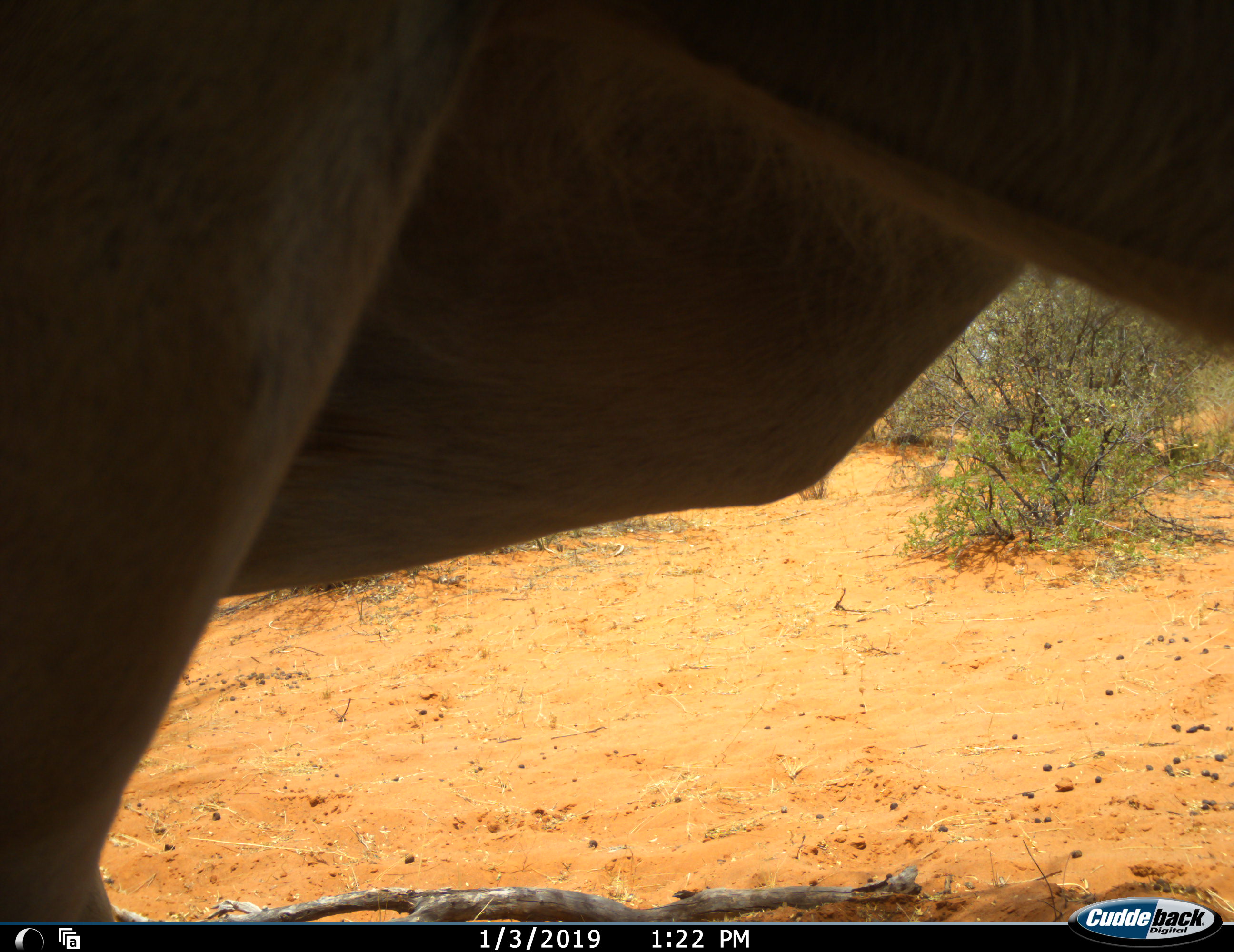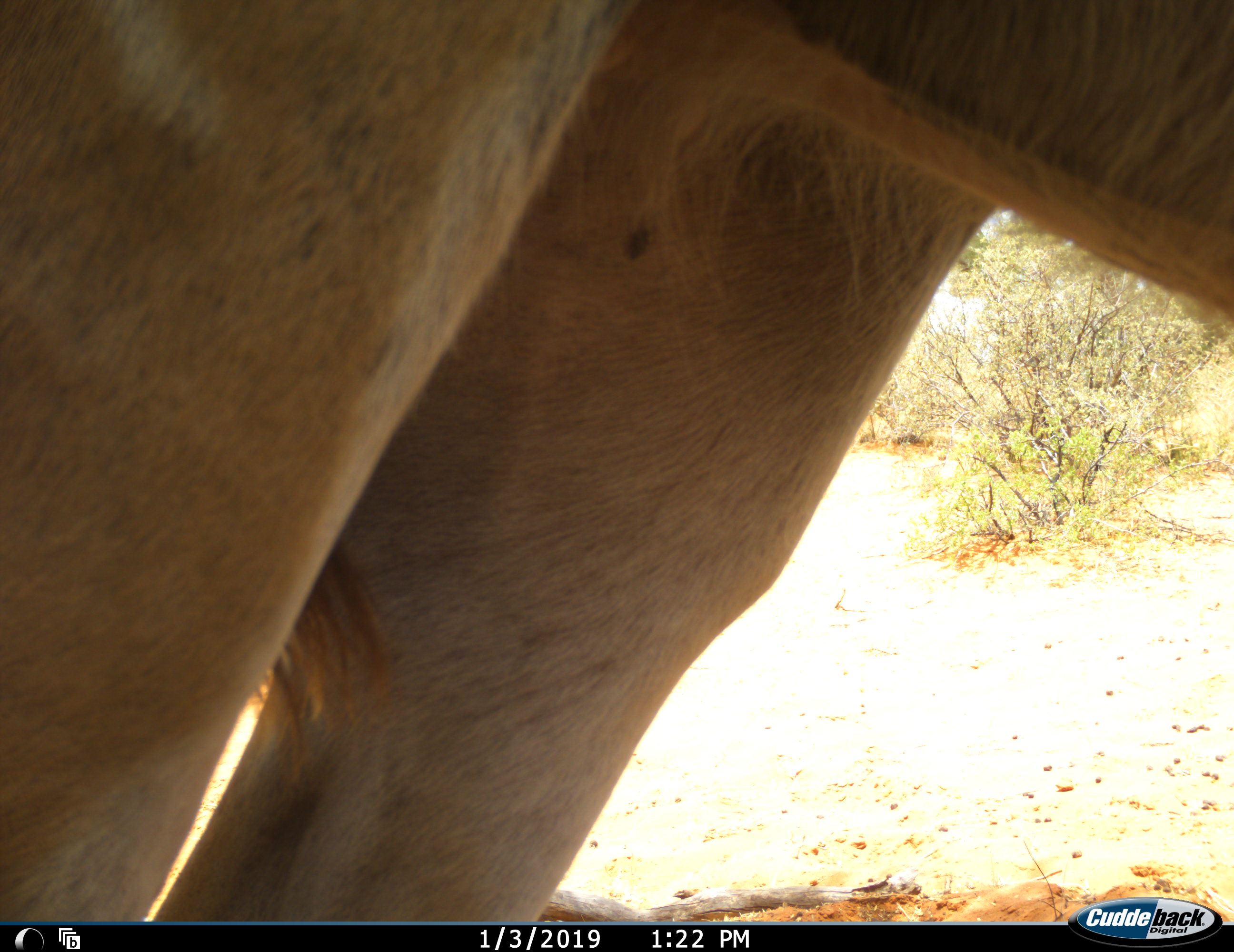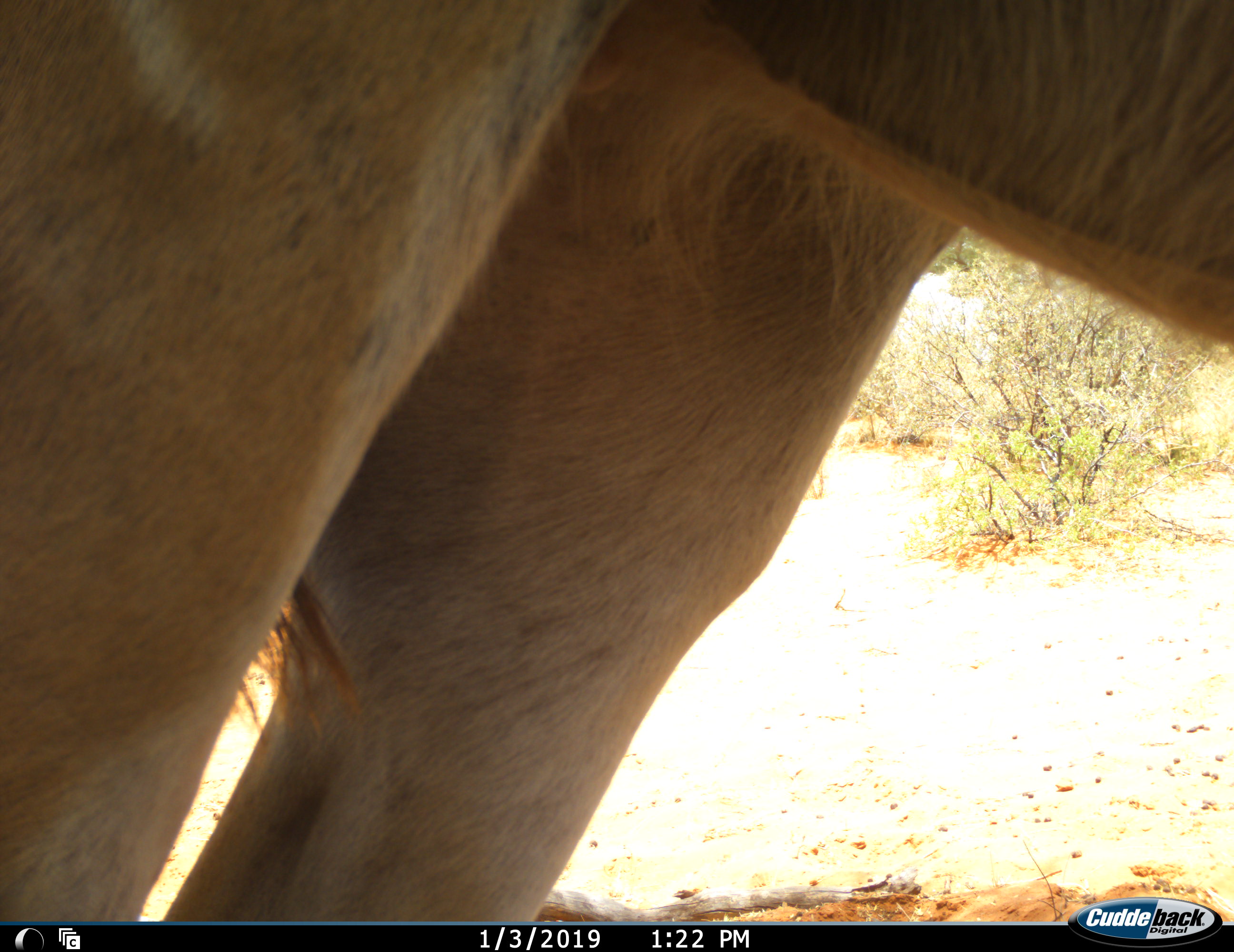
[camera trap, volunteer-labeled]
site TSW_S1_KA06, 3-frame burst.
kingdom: Animalia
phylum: Chordata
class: Mammalia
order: Artiodactyla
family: Bovidae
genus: Tragelaphus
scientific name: Tragelaphus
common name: kudu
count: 1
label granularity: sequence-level